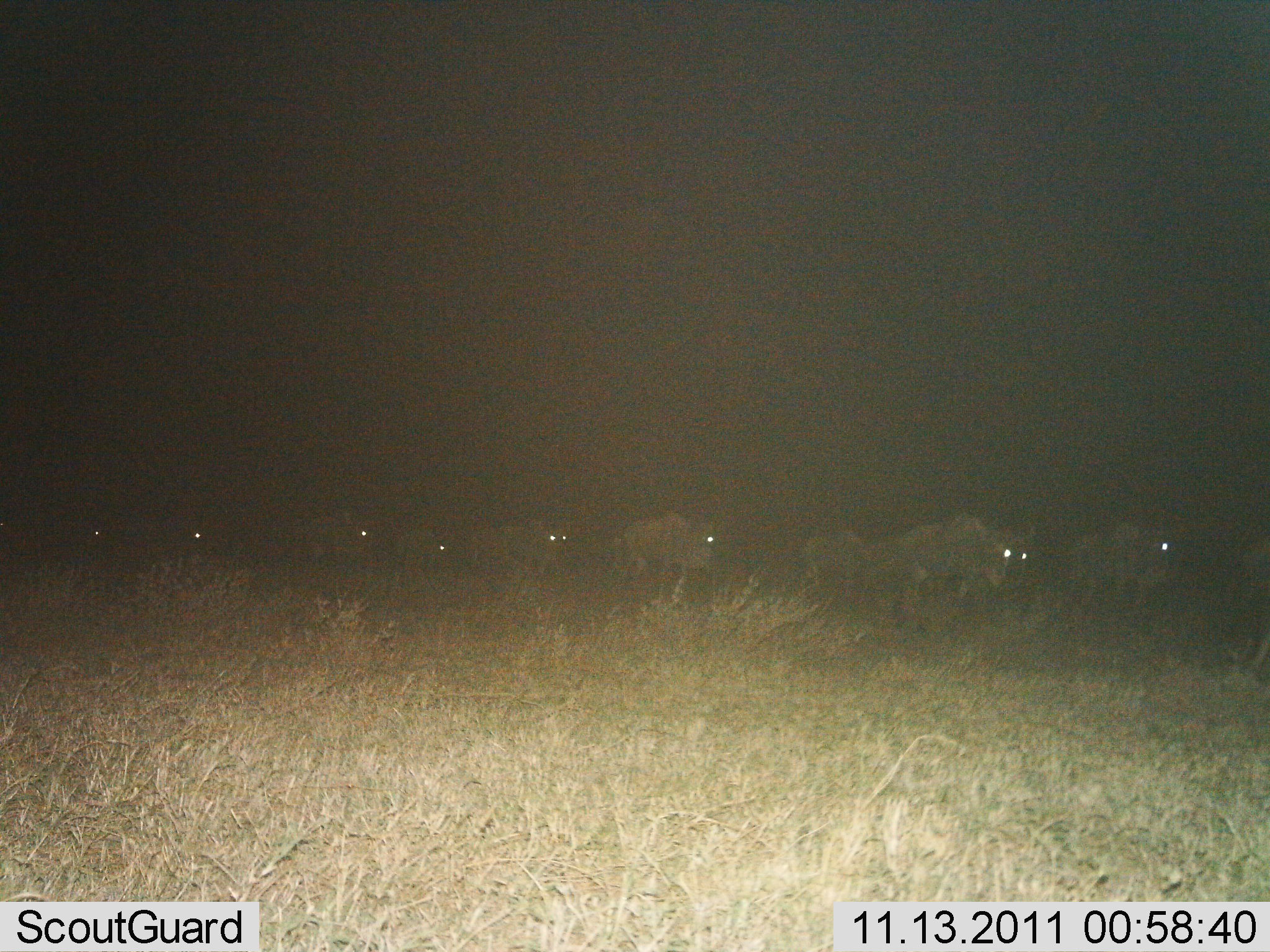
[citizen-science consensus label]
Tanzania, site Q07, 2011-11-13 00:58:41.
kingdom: Animalia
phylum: Chordata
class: Mammalia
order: Artiodactyla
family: Bovidae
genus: Connochaetes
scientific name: Connochaetes taurinus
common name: blue wildebeest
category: wildebeest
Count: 10.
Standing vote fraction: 17%.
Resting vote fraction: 0%.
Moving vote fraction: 83%.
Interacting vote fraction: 0%.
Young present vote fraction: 0%.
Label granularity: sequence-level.